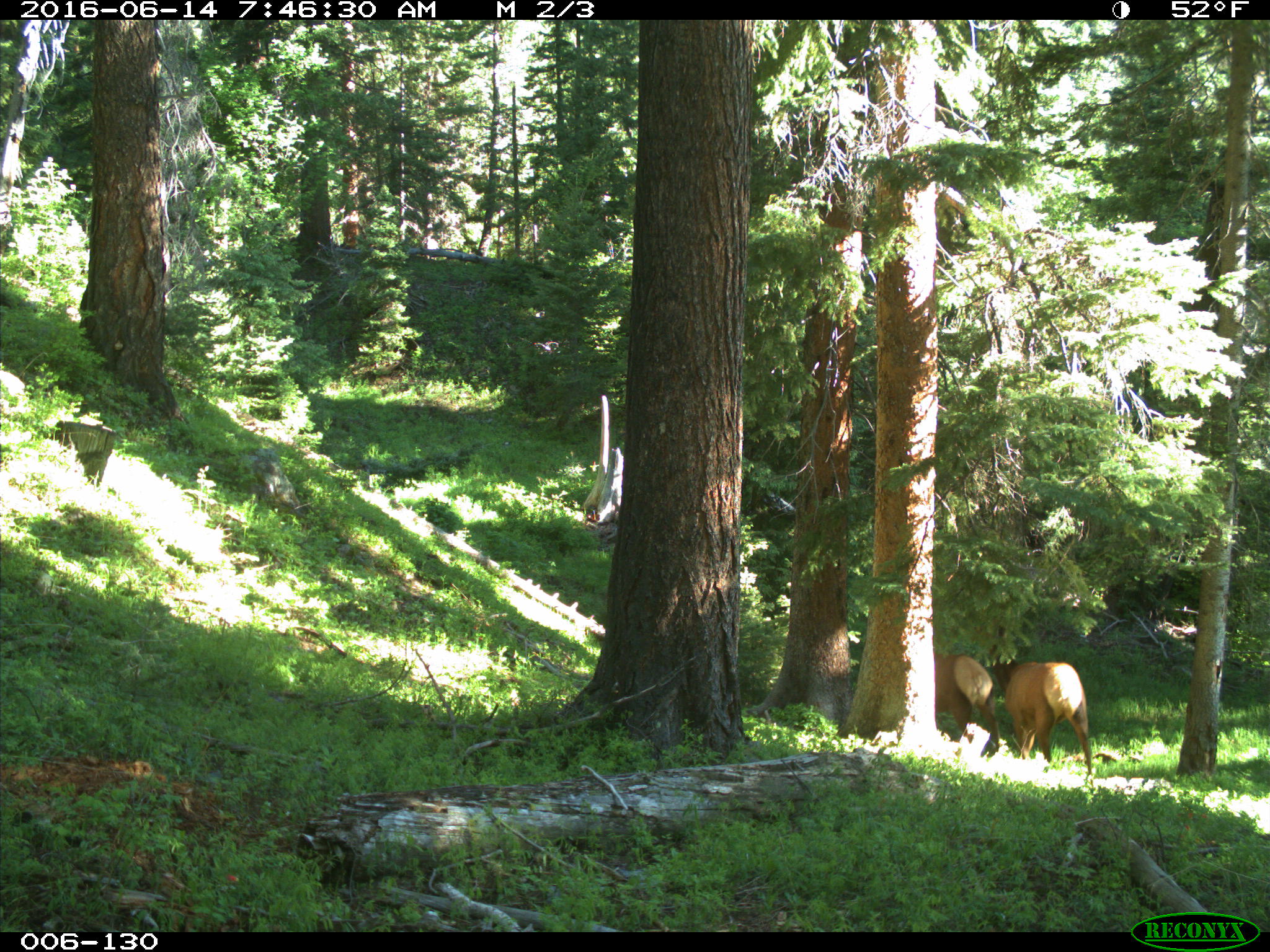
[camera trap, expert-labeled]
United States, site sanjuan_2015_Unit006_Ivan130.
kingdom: Animalia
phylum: Chordata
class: Mammalia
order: Artiodactyla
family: Cervidae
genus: Cervus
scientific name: Cervus elaphus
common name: red deer